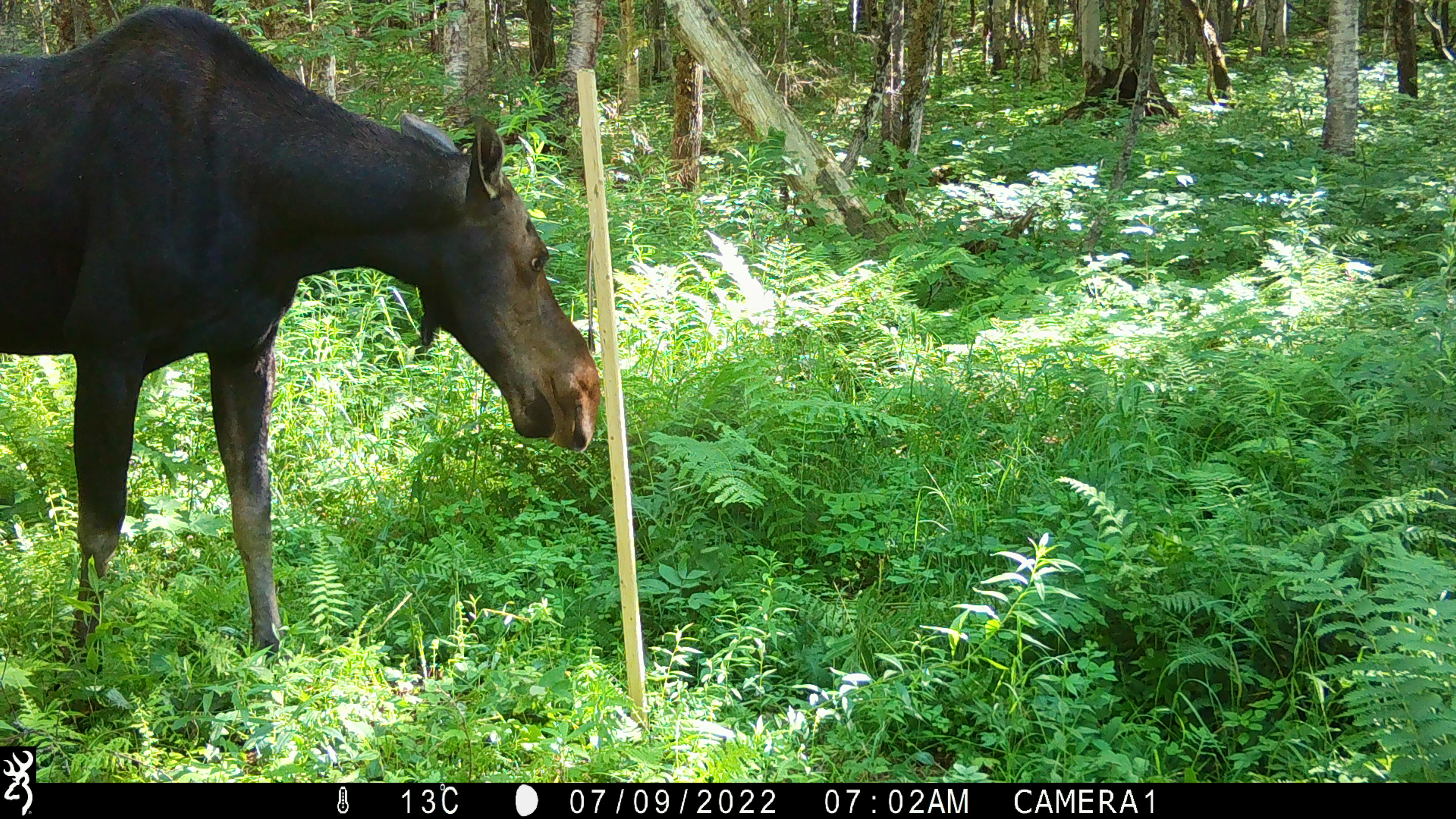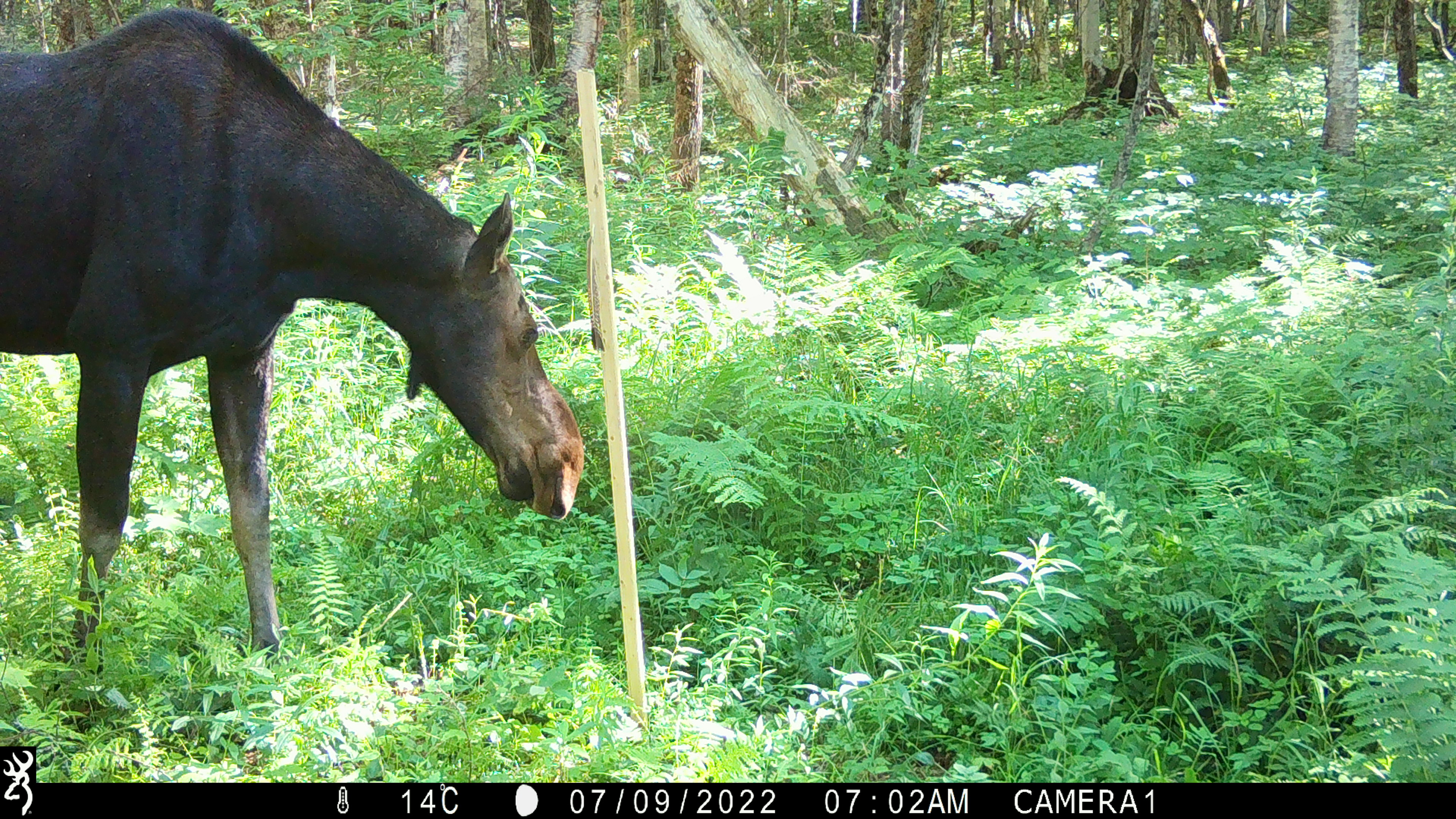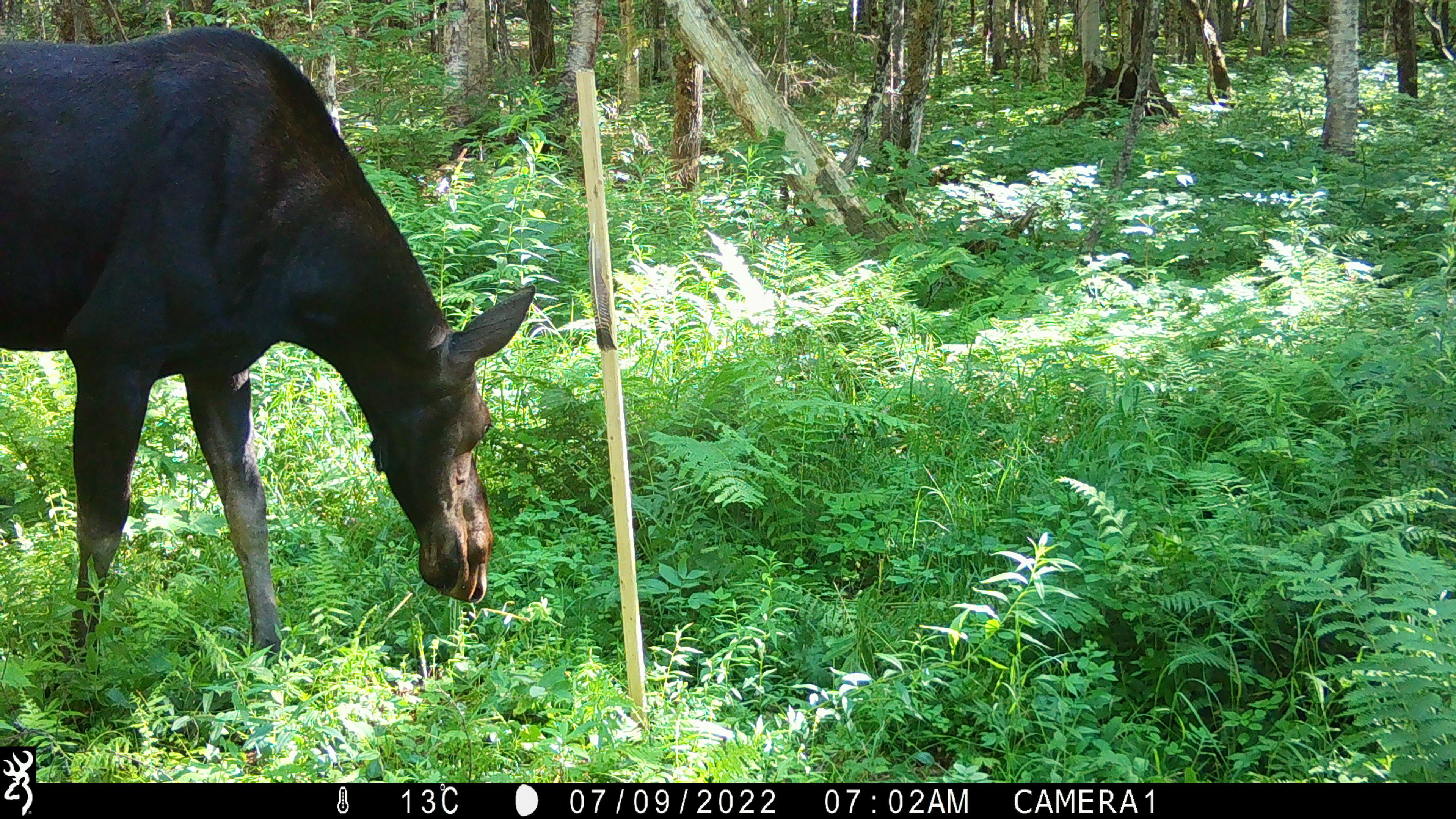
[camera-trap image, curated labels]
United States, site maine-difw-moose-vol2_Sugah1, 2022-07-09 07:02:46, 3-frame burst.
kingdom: Animalia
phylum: Chordata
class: Mammalia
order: Artiodactyla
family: Cervidae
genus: Alces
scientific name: Alces alces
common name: moose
Moose (Alces alces).